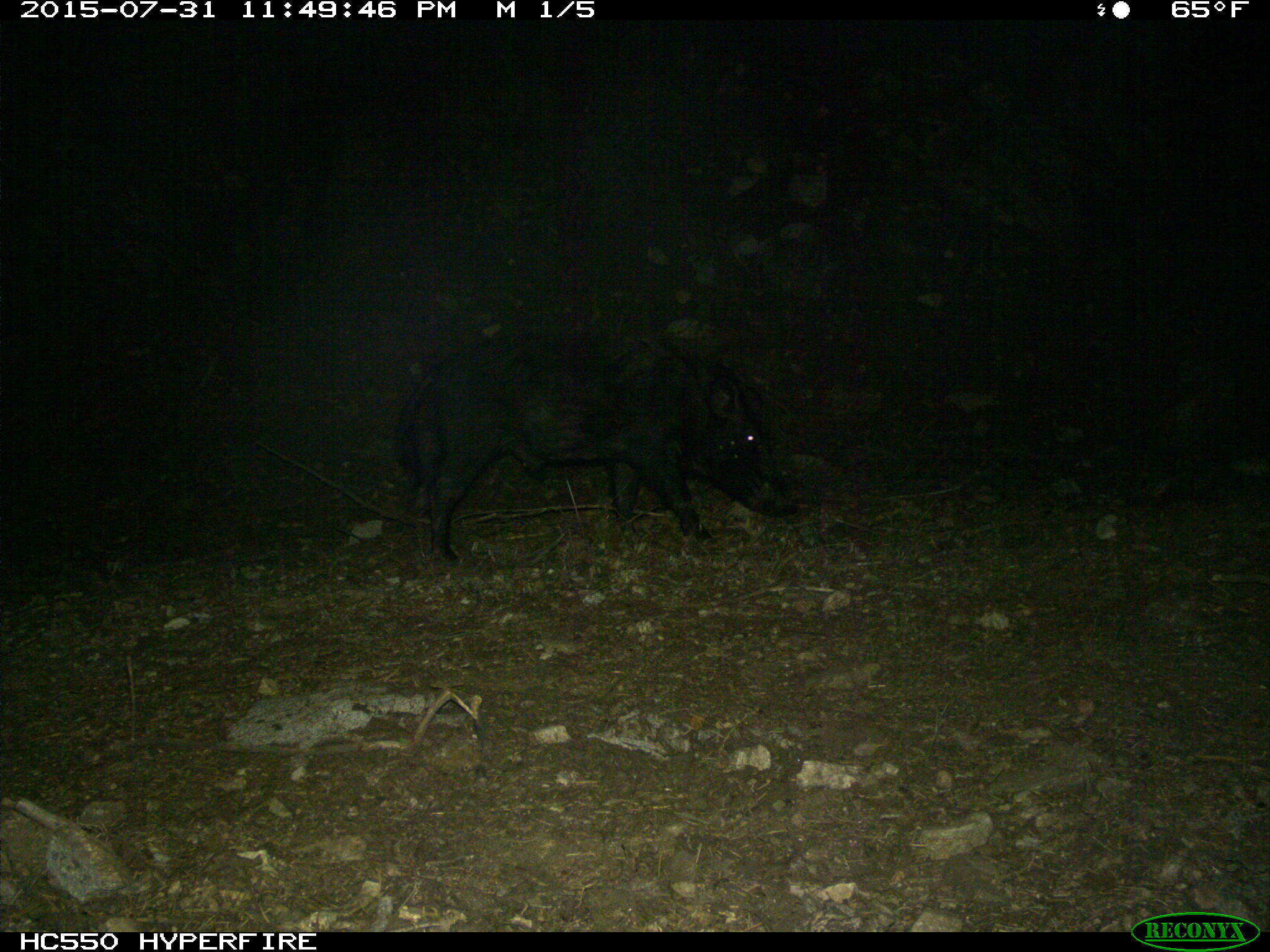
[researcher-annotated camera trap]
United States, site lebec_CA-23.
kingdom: Animalia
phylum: Chordata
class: Mammalia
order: Artiodactyla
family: Suidae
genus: Sus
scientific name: Sus scrofa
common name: wild boar